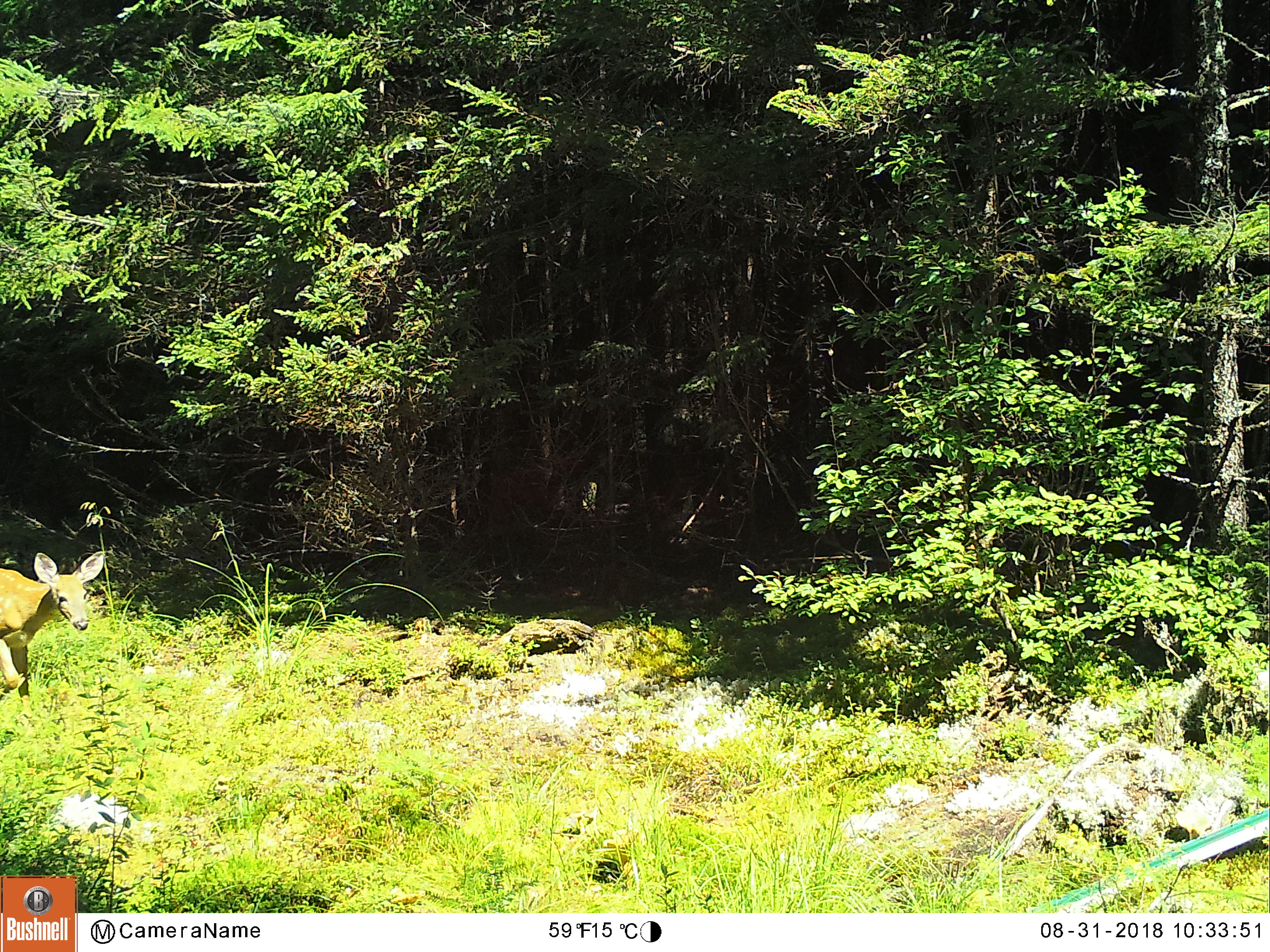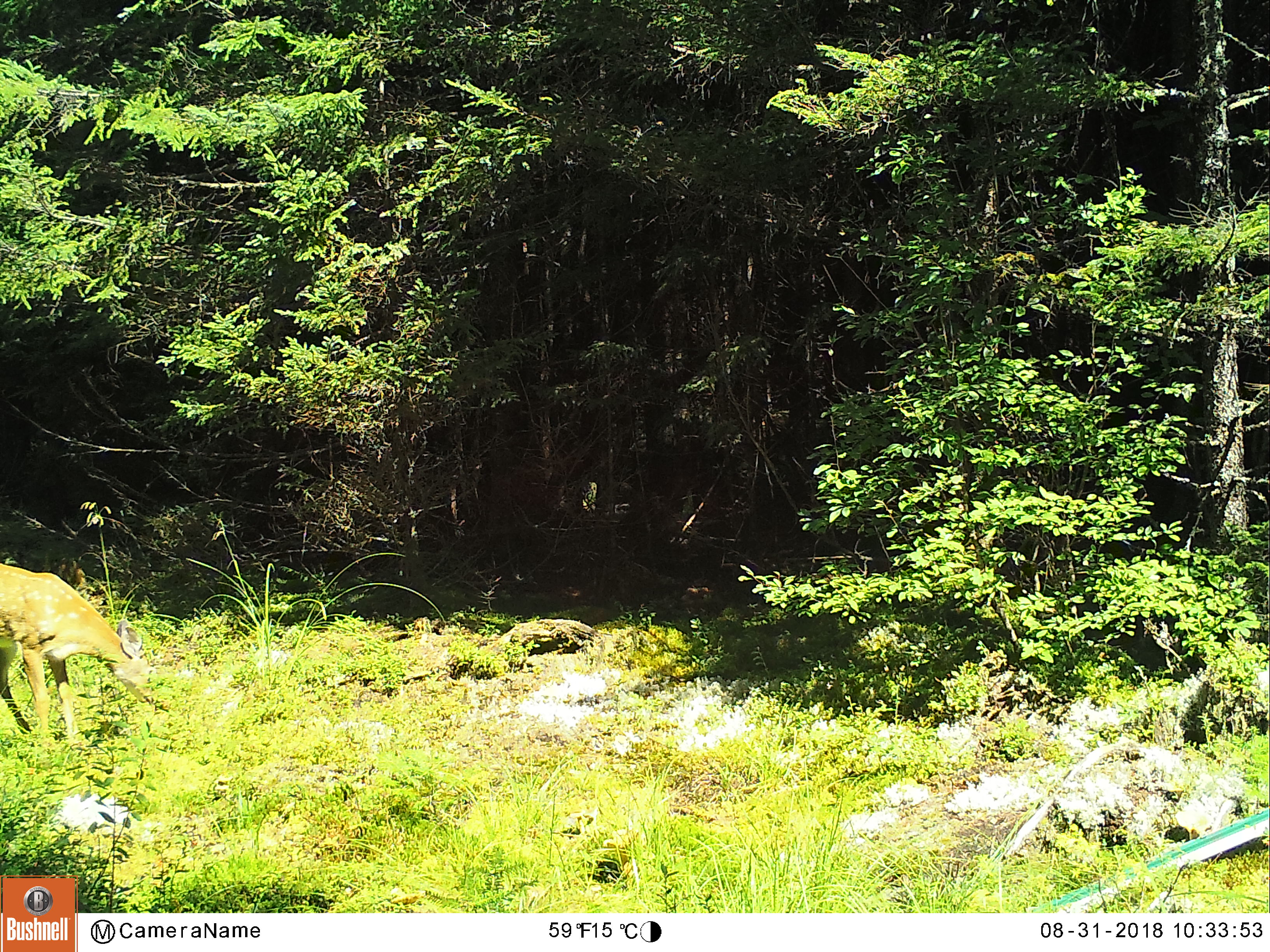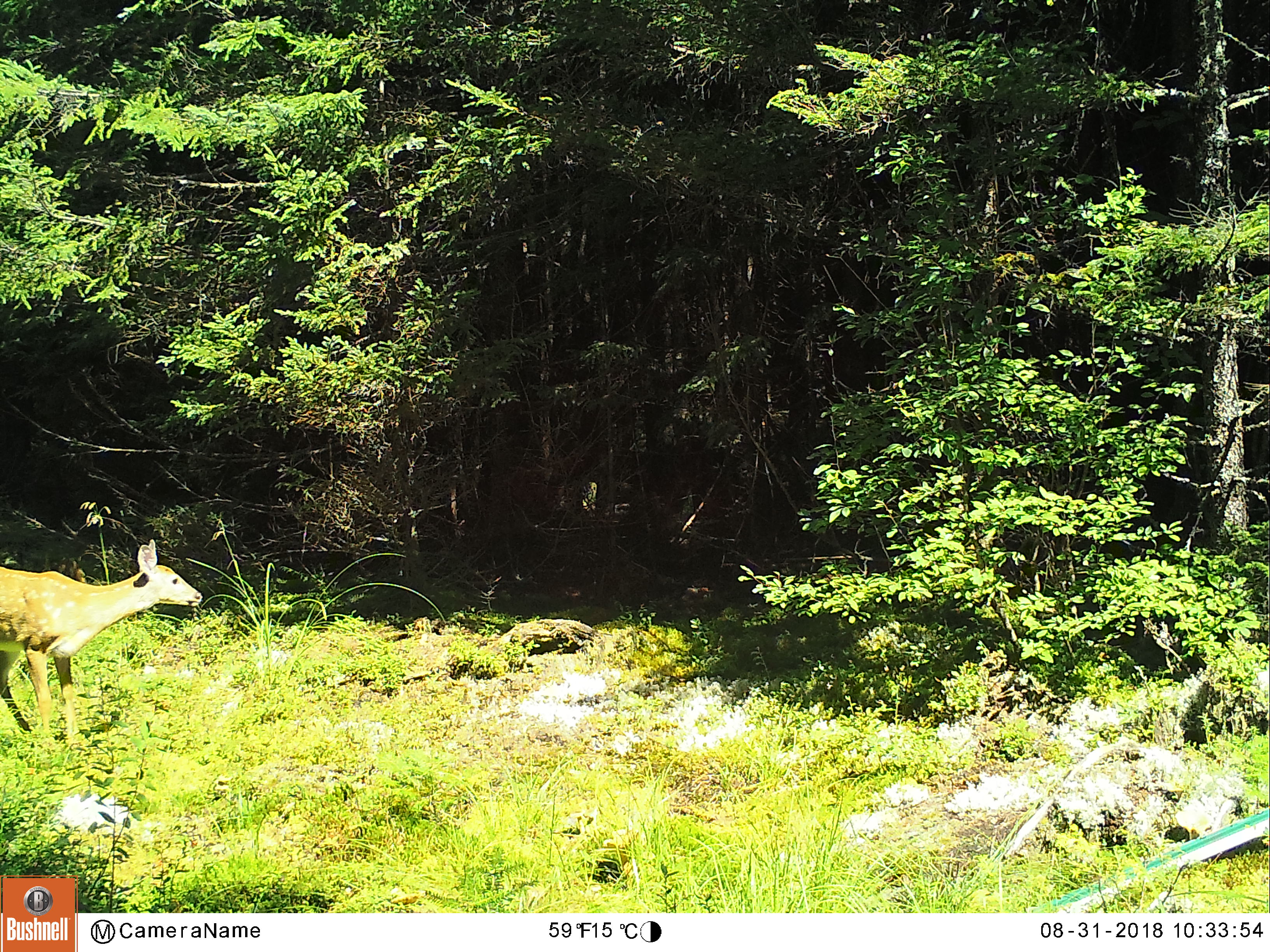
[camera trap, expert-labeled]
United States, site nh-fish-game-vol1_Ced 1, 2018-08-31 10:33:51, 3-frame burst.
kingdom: Animalia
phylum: Chordata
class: Mammalia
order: Artiodactyla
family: Cervidae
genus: Odocoileus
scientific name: Odocoileus virginianus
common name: white-tailed deer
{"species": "white-tailed deer (Odocoileus virginianus)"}